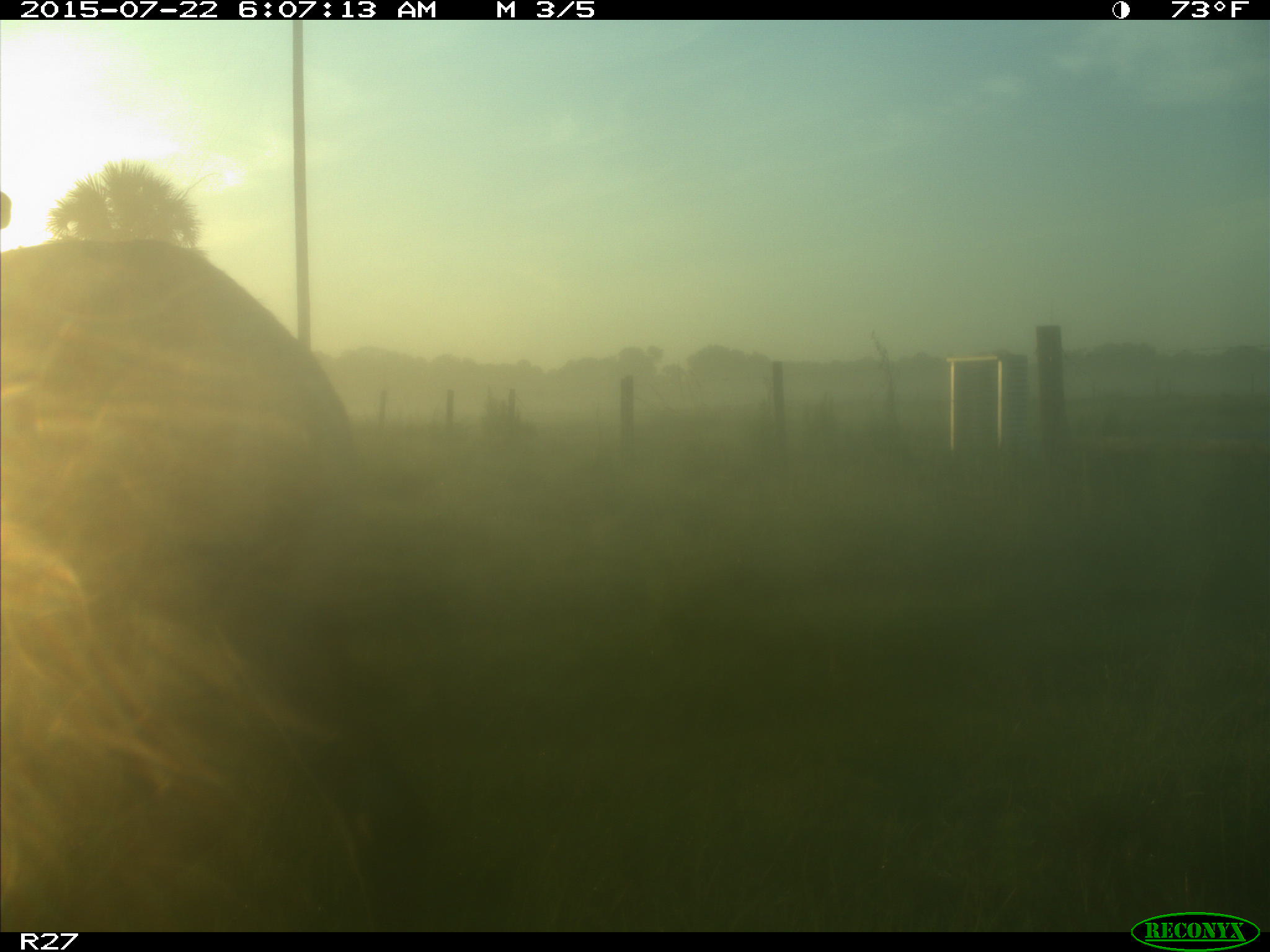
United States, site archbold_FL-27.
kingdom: Animalia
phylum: Chordata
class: Mammalia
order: Artiodactyla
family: Cervidae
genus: Odocoileus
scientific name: Odocoileus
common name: deer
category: unidentified deer